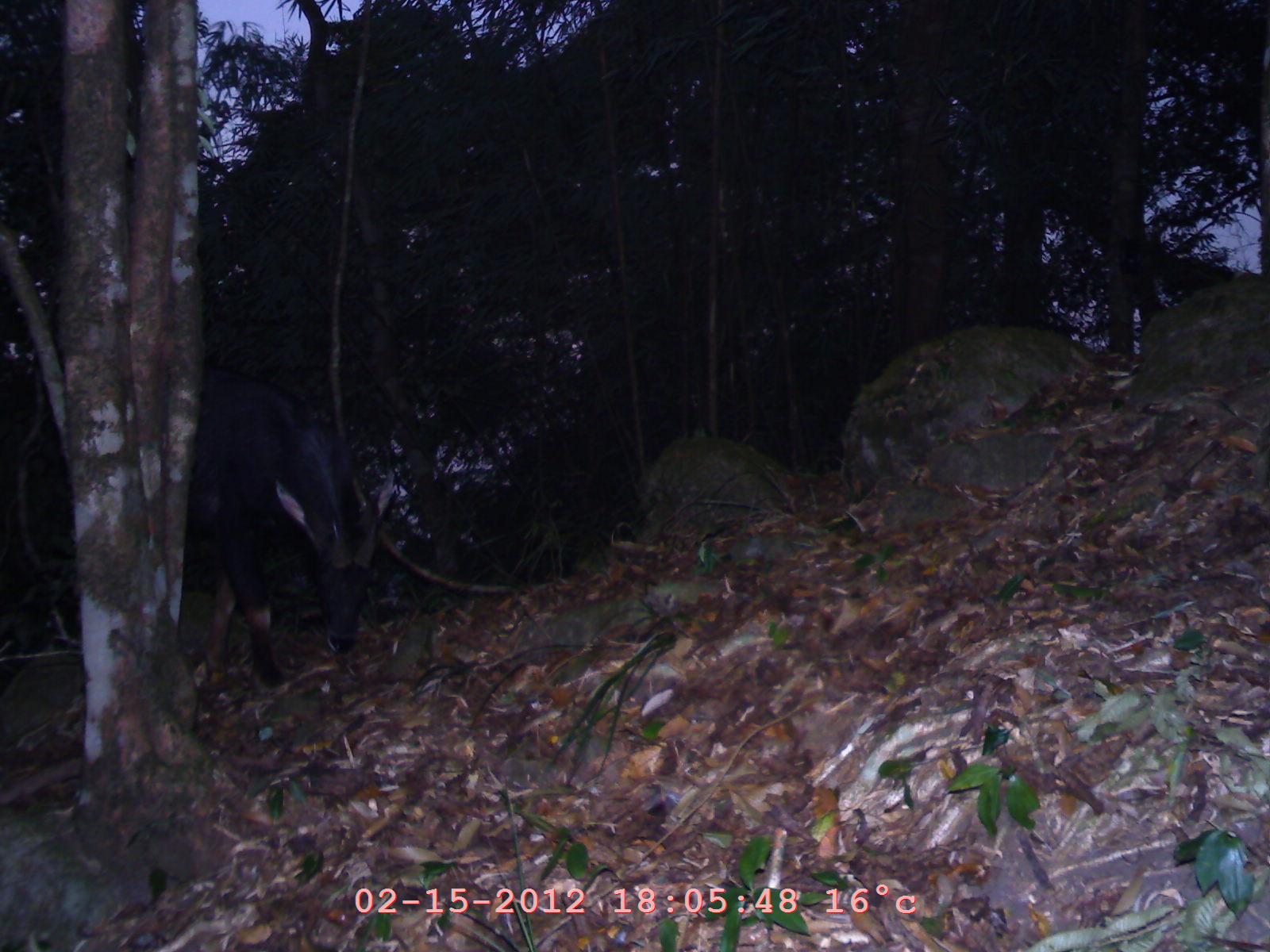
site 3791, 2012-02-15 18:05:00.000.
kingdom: Animalia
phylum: Chordata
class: Mammalia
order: Artiodactyla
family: Bovidae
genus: Capricornis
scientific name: Capricornis sumatraensis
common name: chinese serow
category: capricornis milneedwardsii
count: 1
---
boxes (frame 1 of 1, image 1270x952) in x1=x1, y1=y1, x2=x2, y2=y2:
capricornis milneedwardsii: x1=186, y1=360, x2=395, y2=690